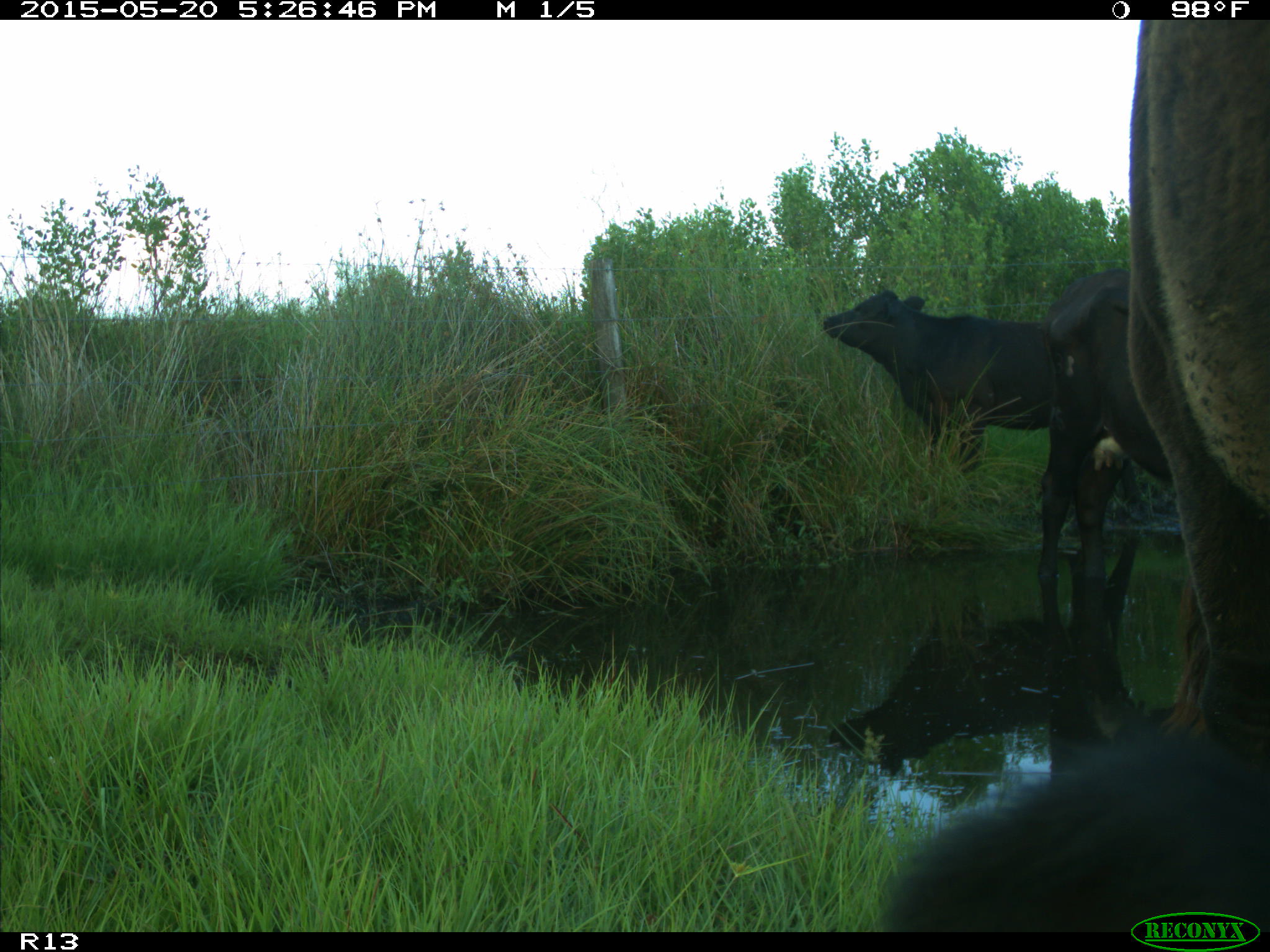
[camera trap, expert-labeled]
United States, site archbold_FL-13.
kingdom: Animalia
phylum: Chordata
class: Mammalia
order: Artiodactyla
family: Bovidae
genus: Bos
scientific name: Bos taurus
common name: domestic cow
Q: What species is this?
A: Bos taurus (domestic cow).